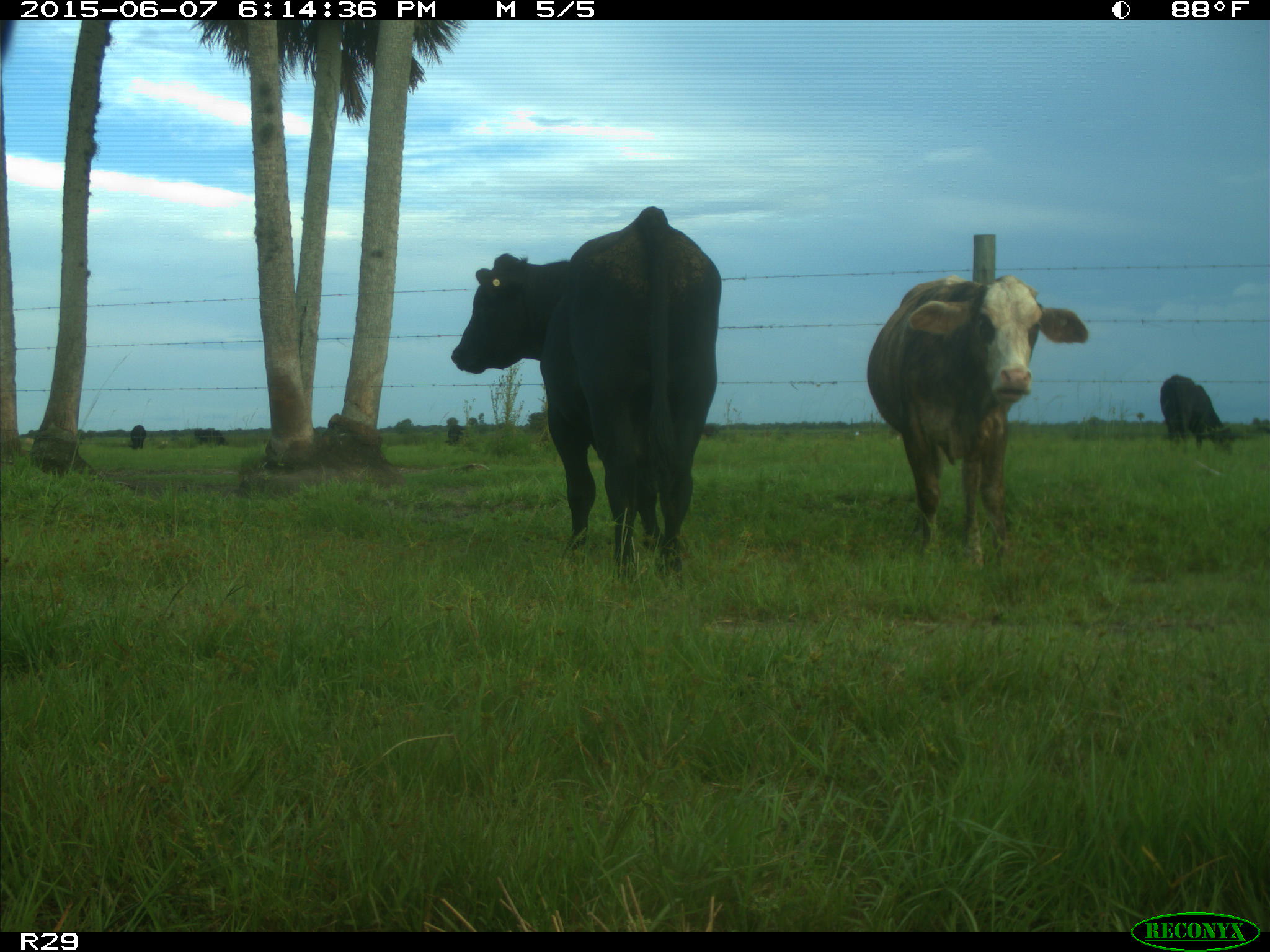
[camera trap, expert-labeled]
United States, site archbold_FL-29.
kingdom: Animalia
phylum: Chordata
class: Mammalia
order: Artiodactyla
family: Bovidae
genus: Bos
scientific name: Bos taurus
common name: domestic cow